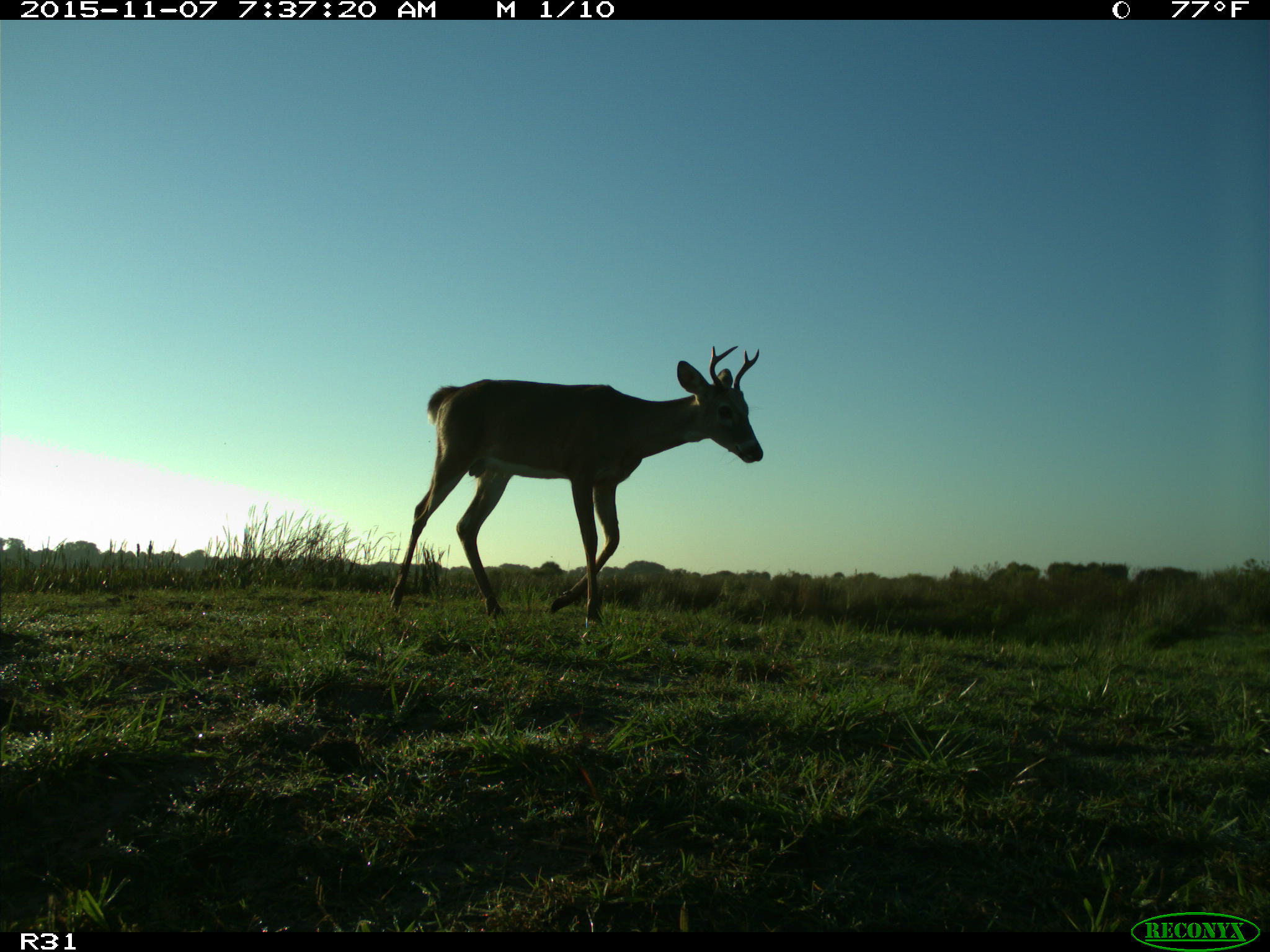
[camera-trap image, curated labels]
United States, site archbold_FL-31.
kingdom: Animalia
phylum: Chordata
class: Mammalia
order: Artiodactyla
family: Cervidae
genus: Odocoileus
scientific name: Odocoileus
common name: deer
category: unidentified deer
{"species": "unidentified deer (deer) (Odocoileus)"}